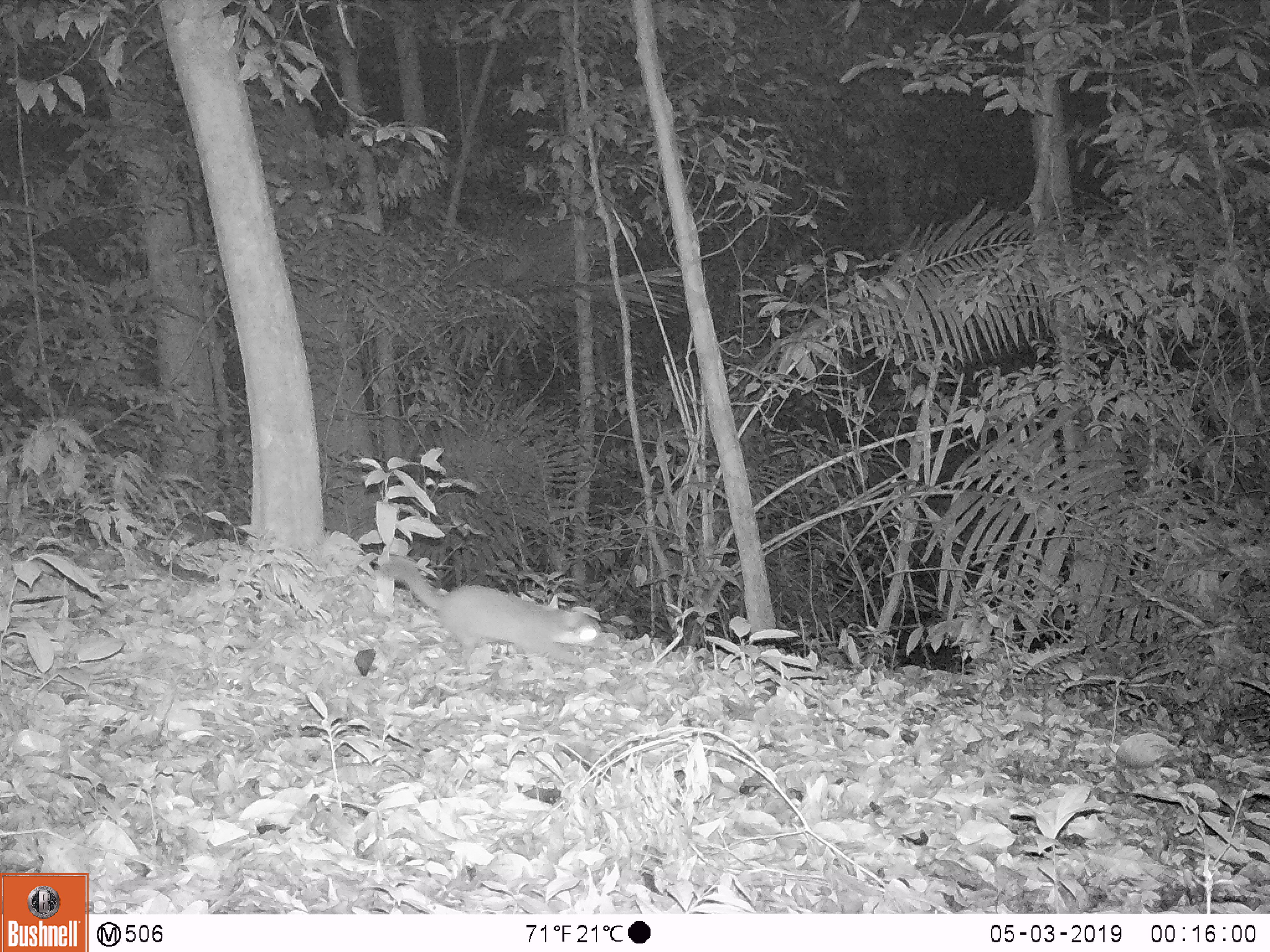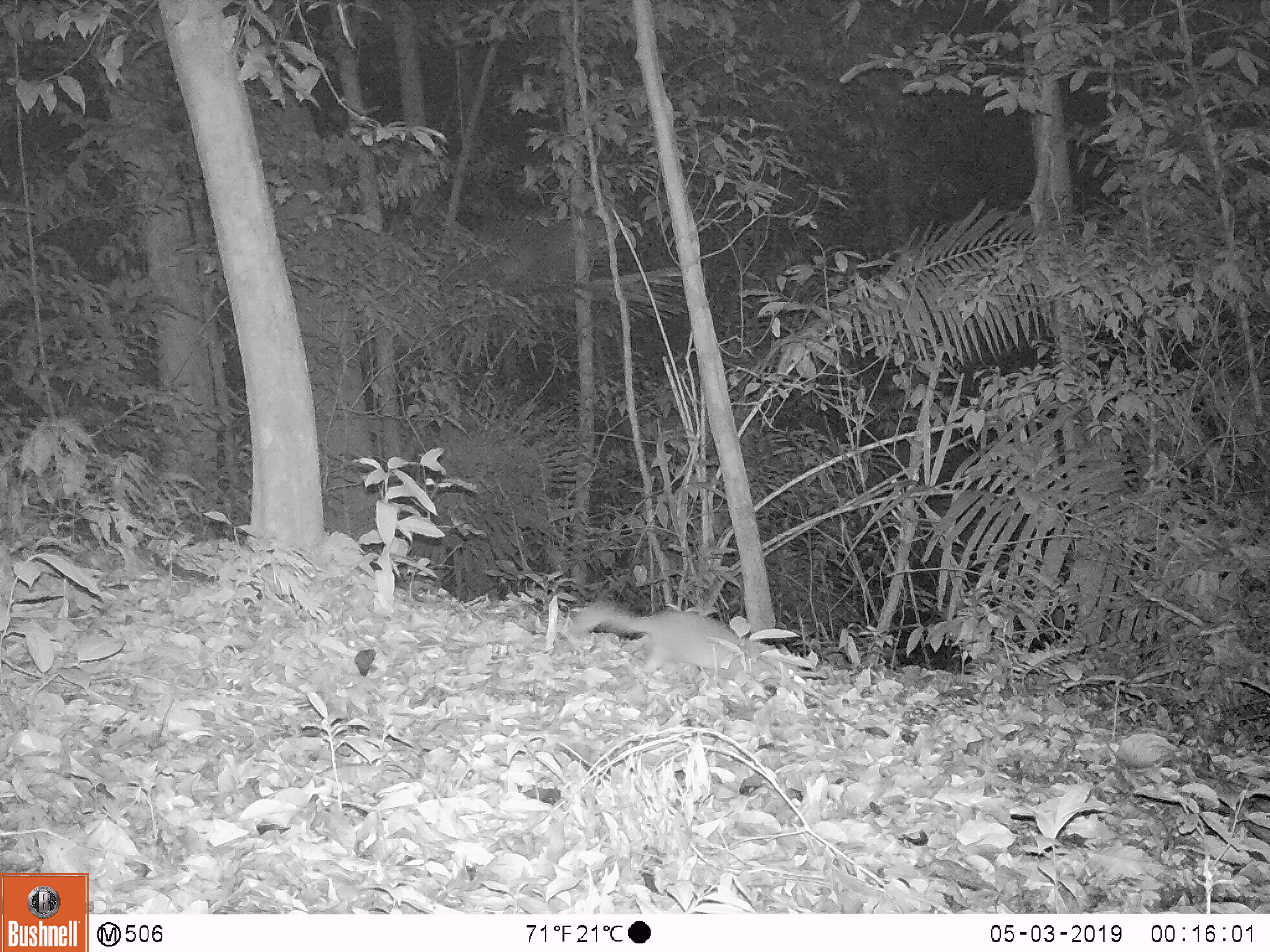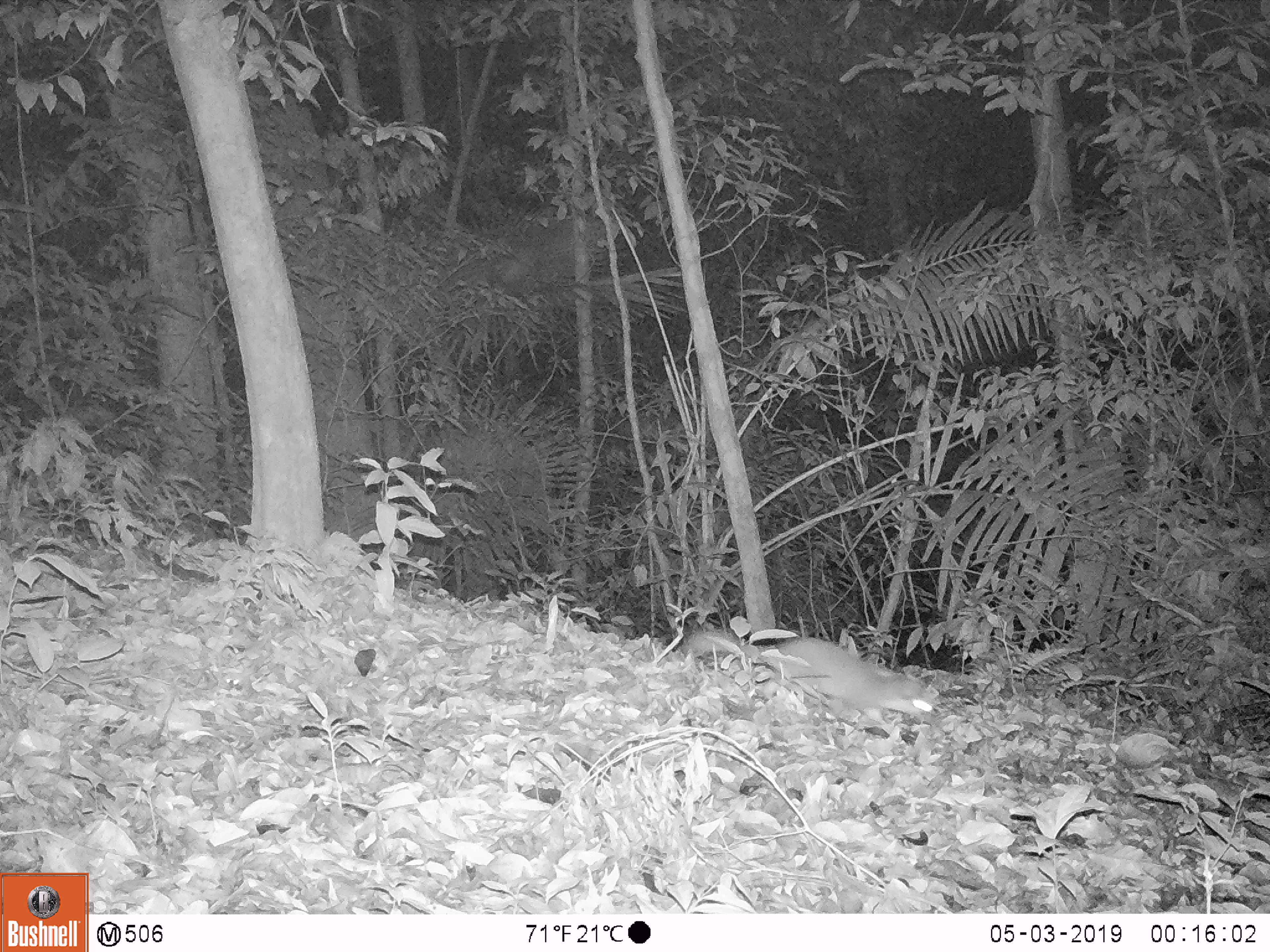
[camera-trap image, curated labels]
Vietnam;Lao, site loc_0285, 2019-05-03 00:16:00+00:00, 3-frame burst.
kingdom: Animalia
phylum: Chordata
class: Mammalia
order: Carnivora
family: Mustelidae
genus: Melogale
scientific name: Melogale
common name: ferret badger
Ferret badger (Melogale). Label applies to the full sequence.